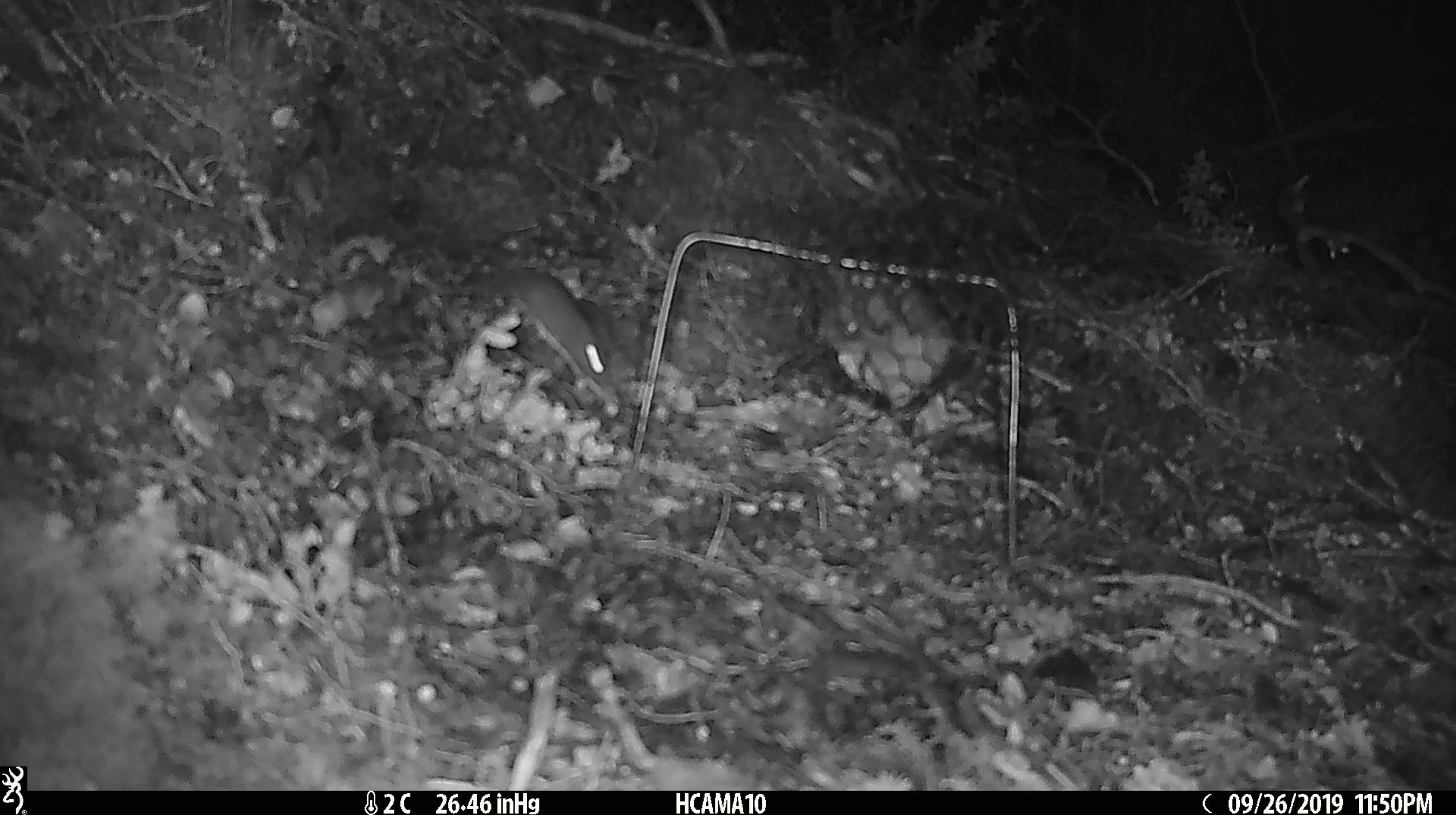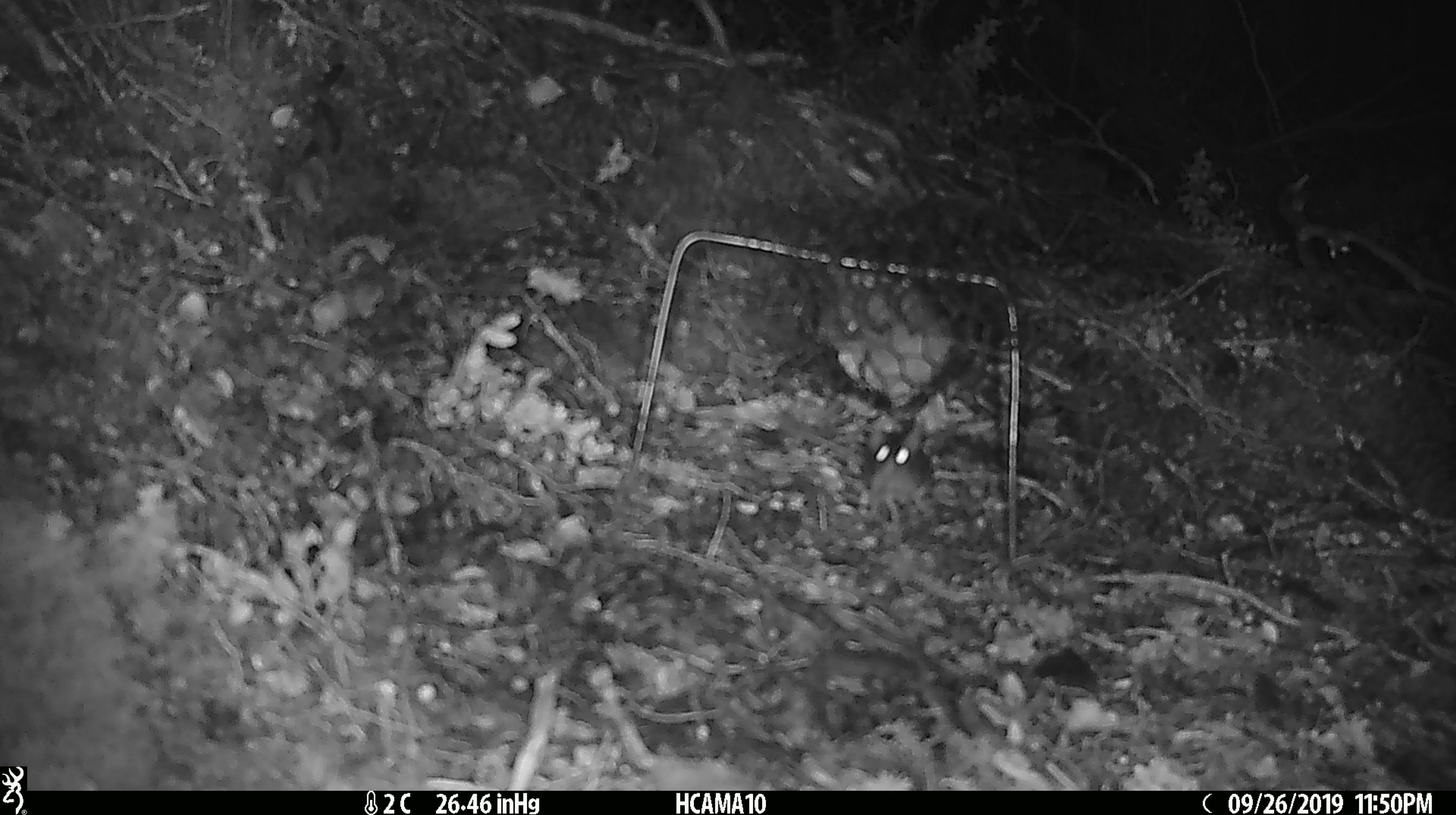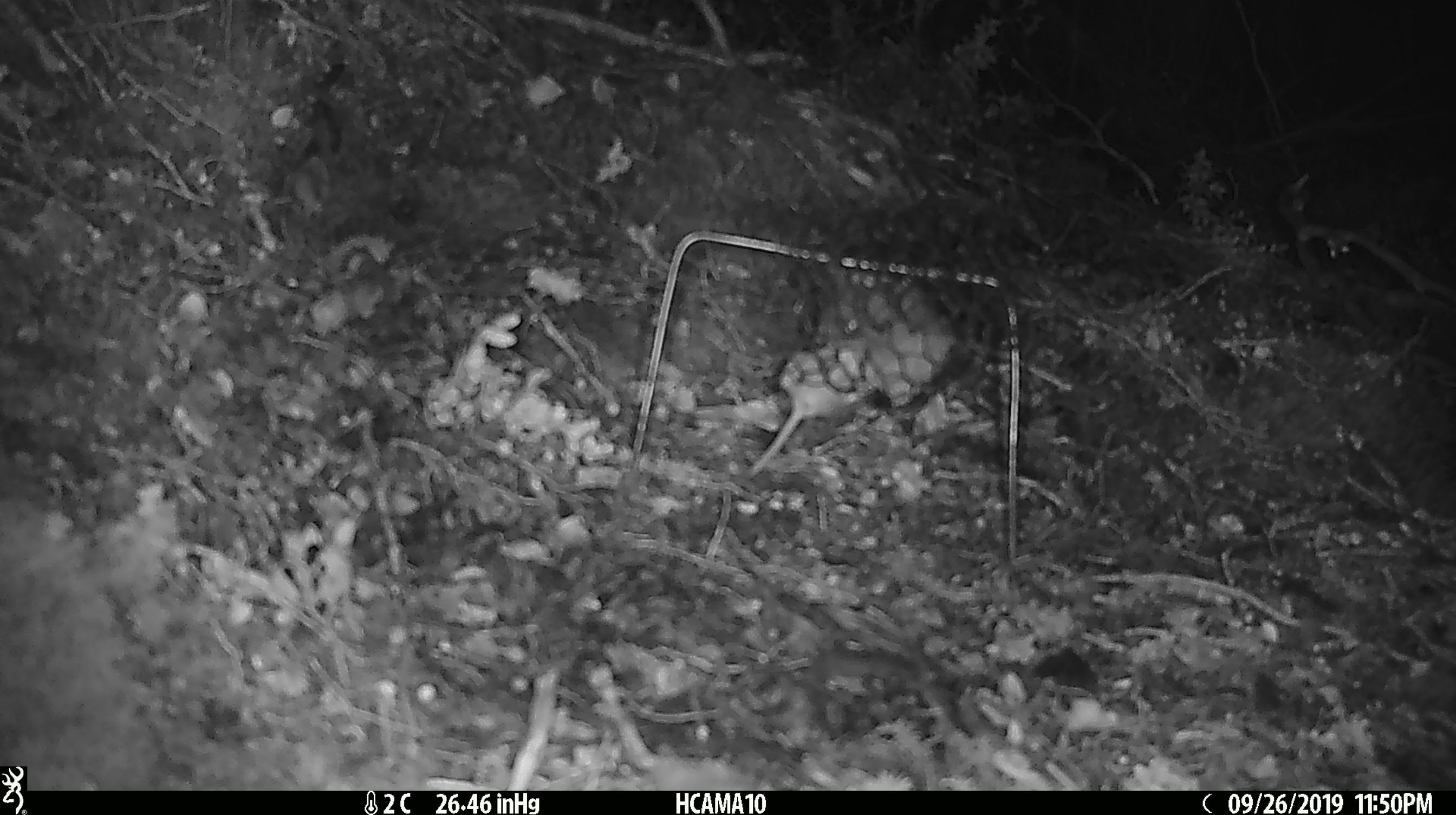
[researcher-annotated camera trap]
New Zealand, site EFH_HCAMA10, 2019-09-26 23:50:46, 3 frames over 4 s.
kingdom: Animalia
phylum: Chordata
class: Mammalia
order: Rodentia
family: Muridae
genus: Mus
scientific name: Mus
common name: mouse